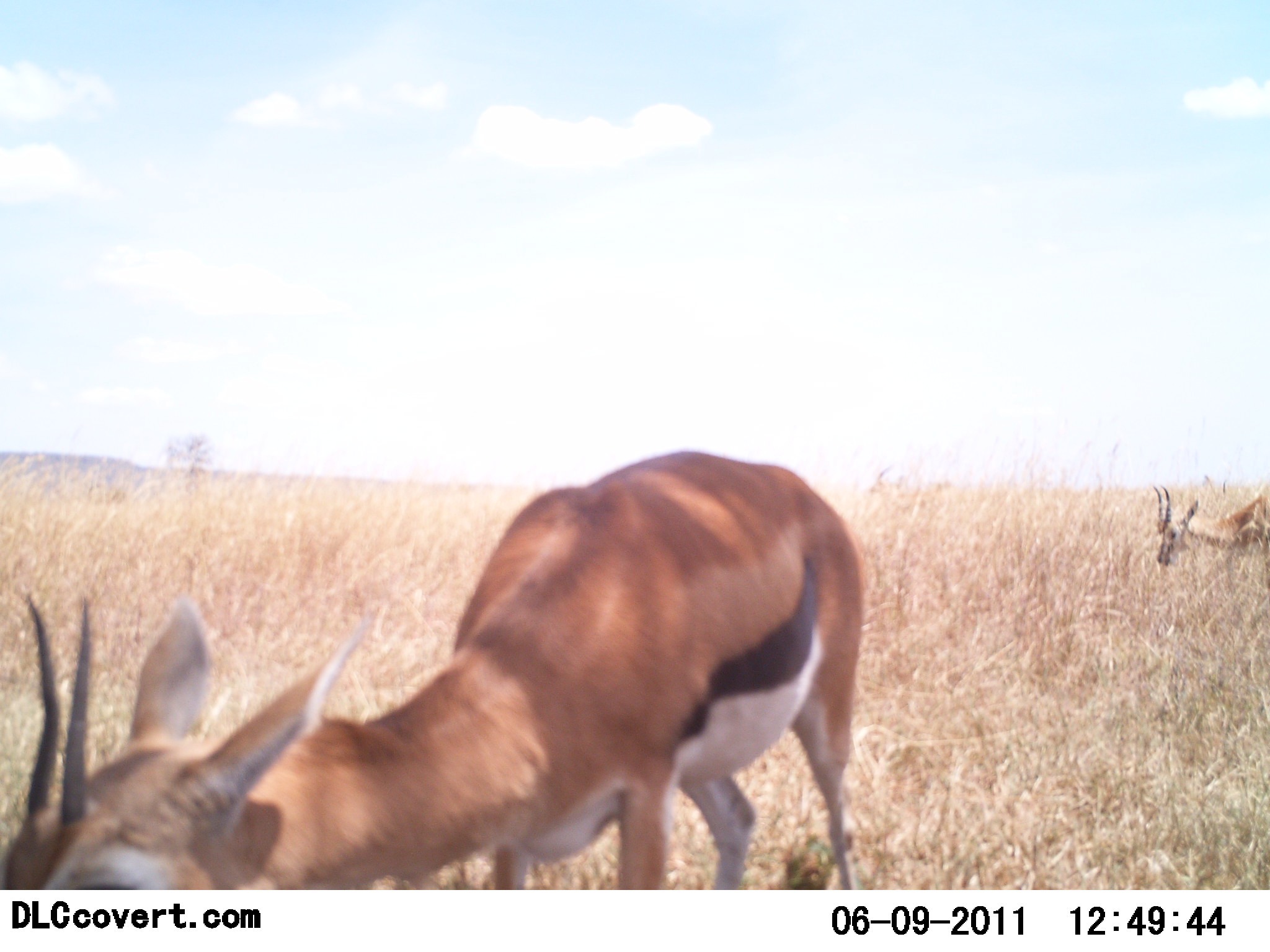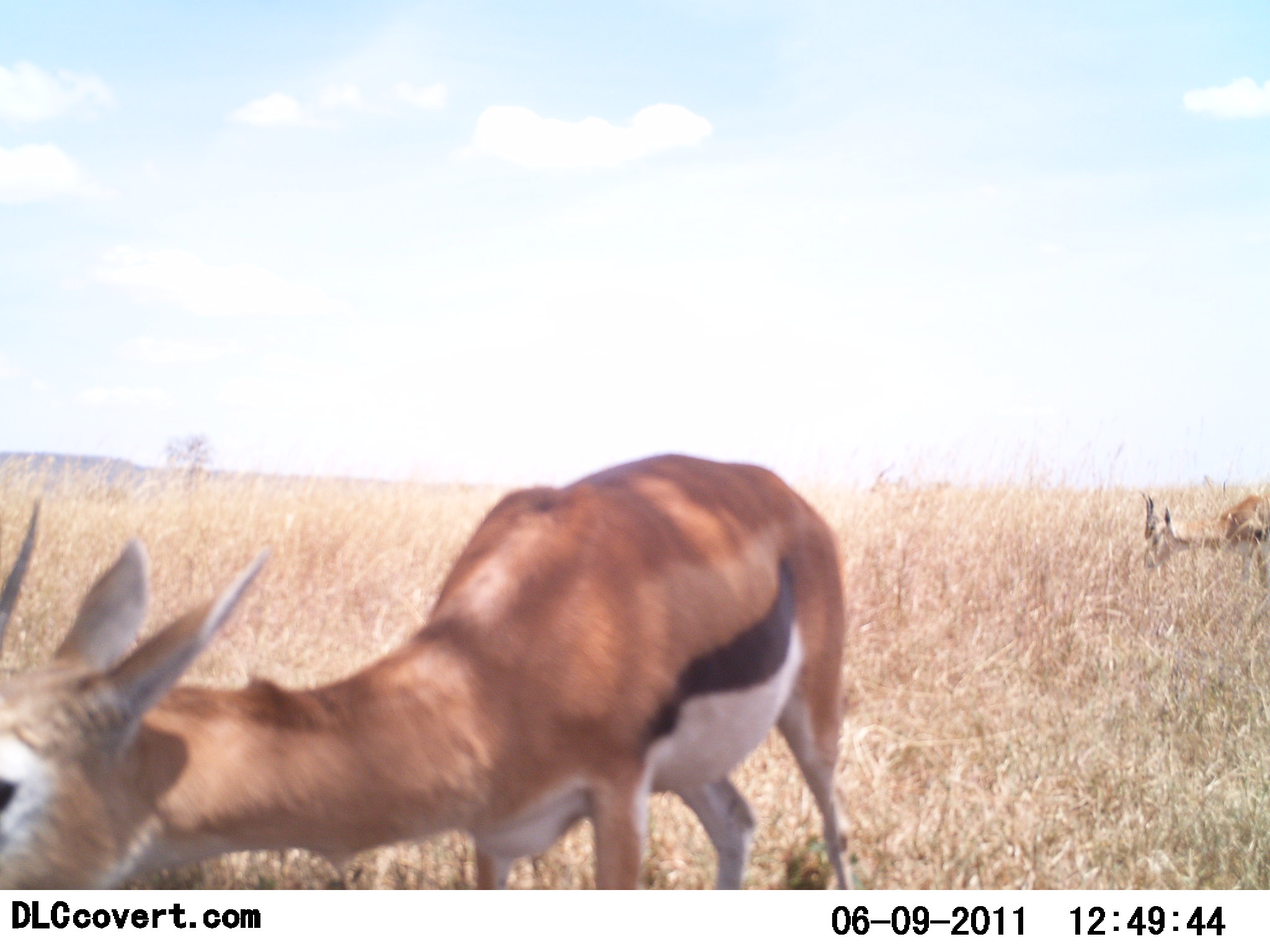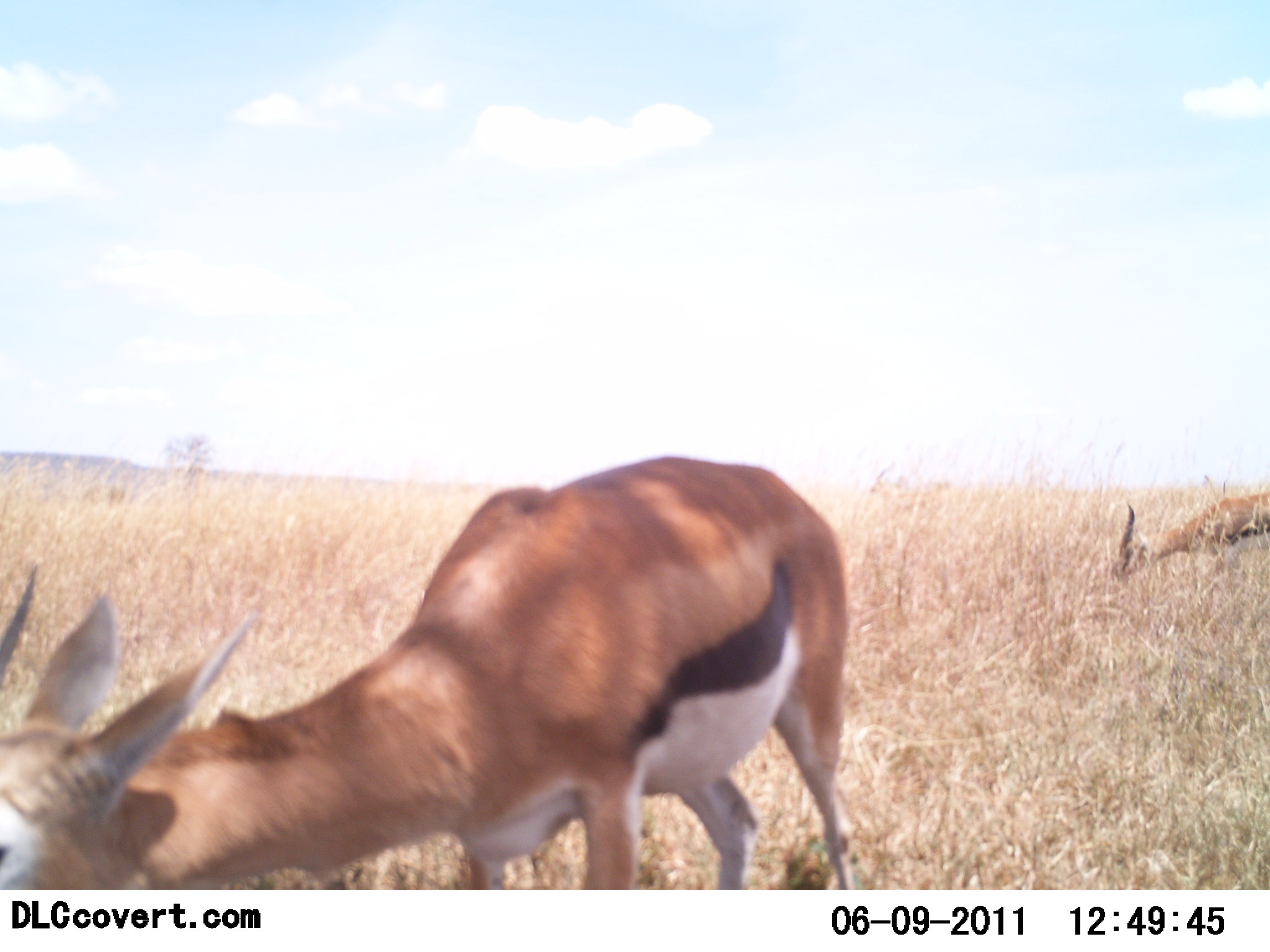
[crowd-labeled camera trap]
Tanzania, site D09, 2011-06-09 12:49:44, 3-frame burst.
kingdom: Animalia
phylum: Chordata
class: Mammalia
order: Artiodactyla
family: Bovidae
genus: Eudorcas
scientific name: Eudorcas thomsonii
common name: thomson's gazelle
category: gazellethomsons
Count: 2.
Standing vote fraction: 30%.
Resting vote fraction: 0%.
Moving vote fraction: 10%.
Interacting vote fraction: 0%.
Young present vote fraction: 0%.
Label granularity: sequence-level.